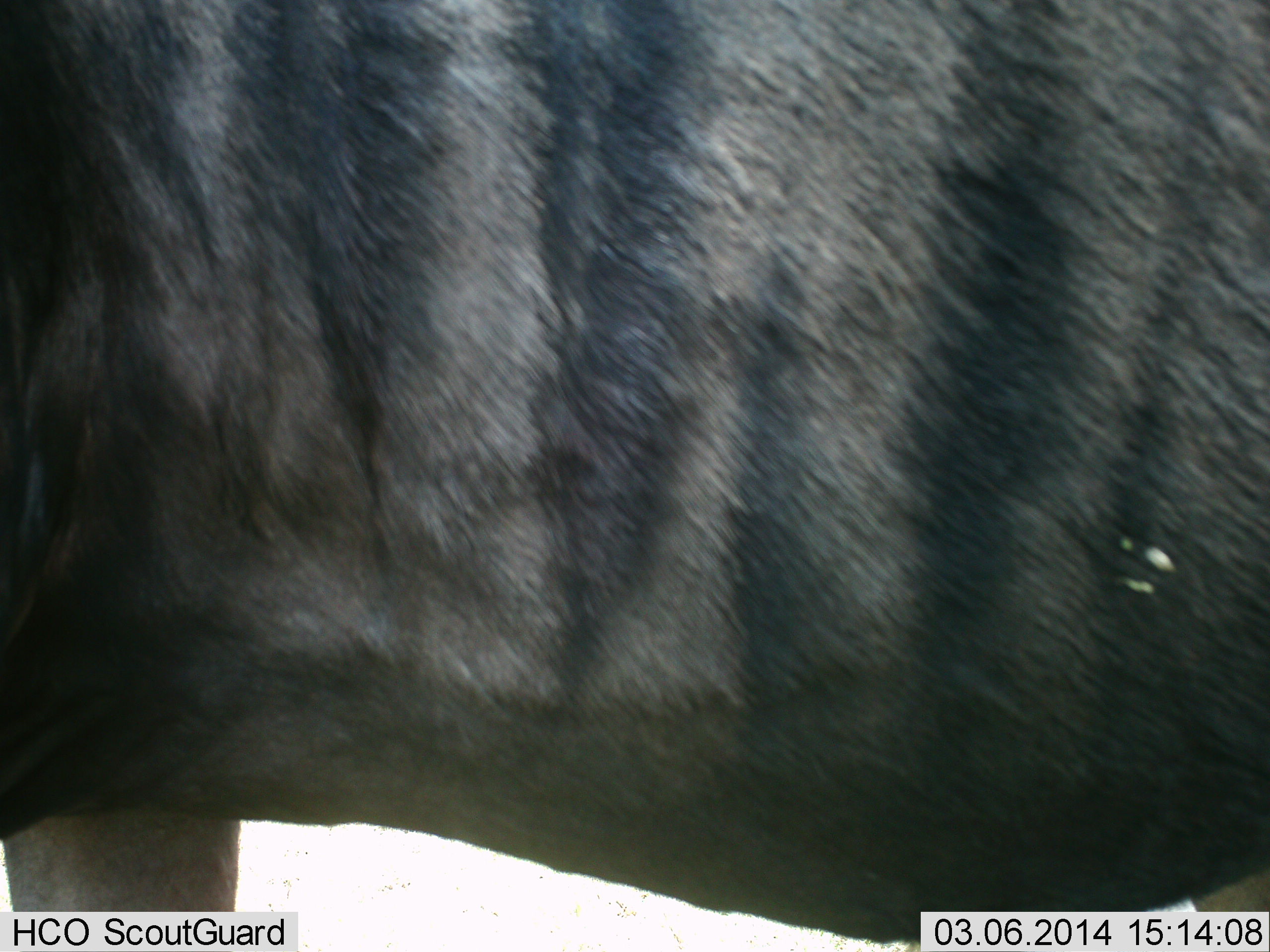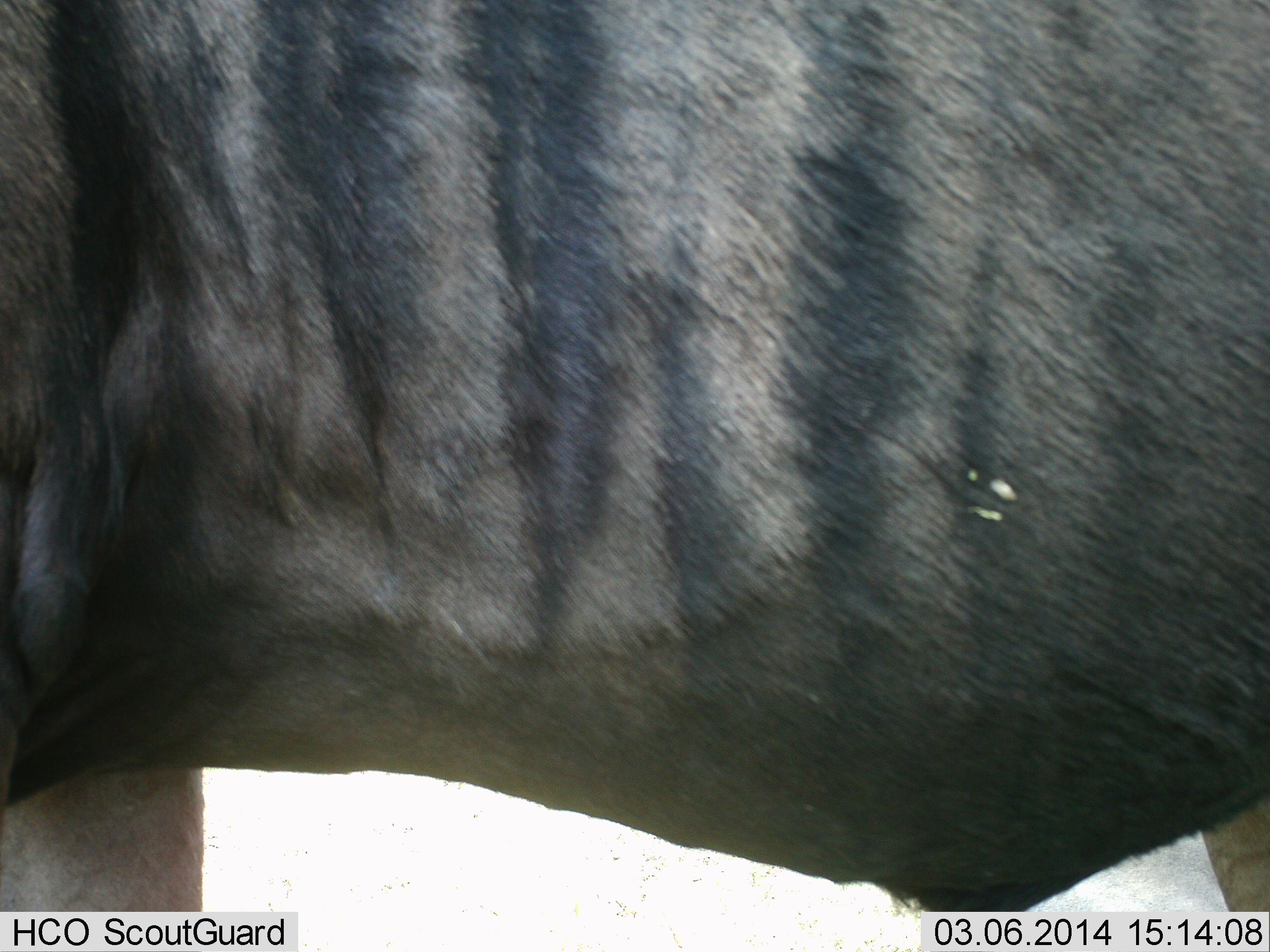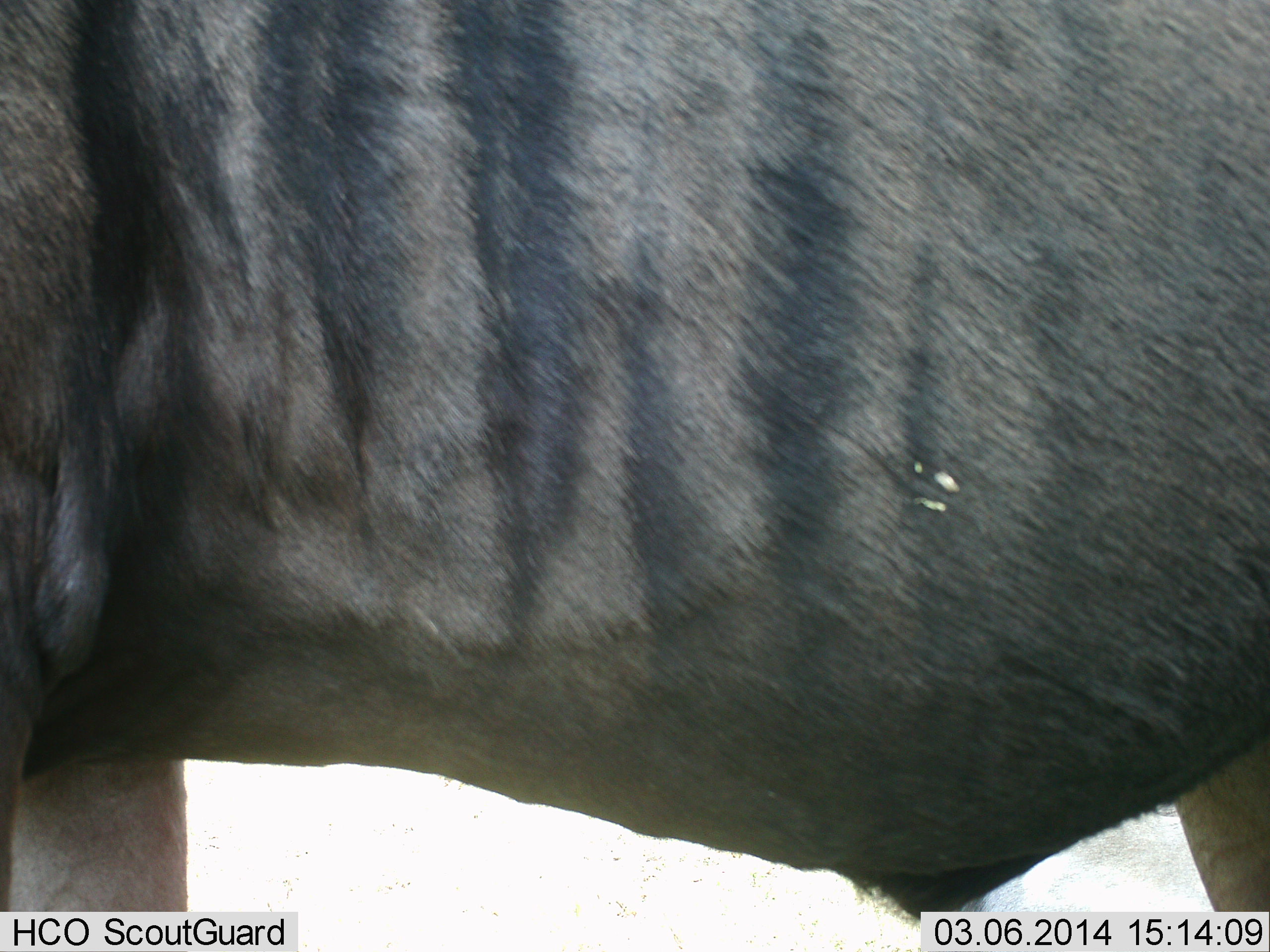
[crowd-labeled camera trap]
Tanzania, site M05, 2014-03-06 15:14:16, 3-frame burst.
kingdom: Animalia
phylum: Chordata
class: Mammalia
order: Artiodactyla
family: Bovidae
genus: Connochaetes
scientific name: Connochaetes taurinus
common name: blue wildebeest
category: wildebeest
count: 1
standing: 90%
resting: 0%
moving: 10%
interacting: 0%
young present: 0%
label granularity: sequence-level